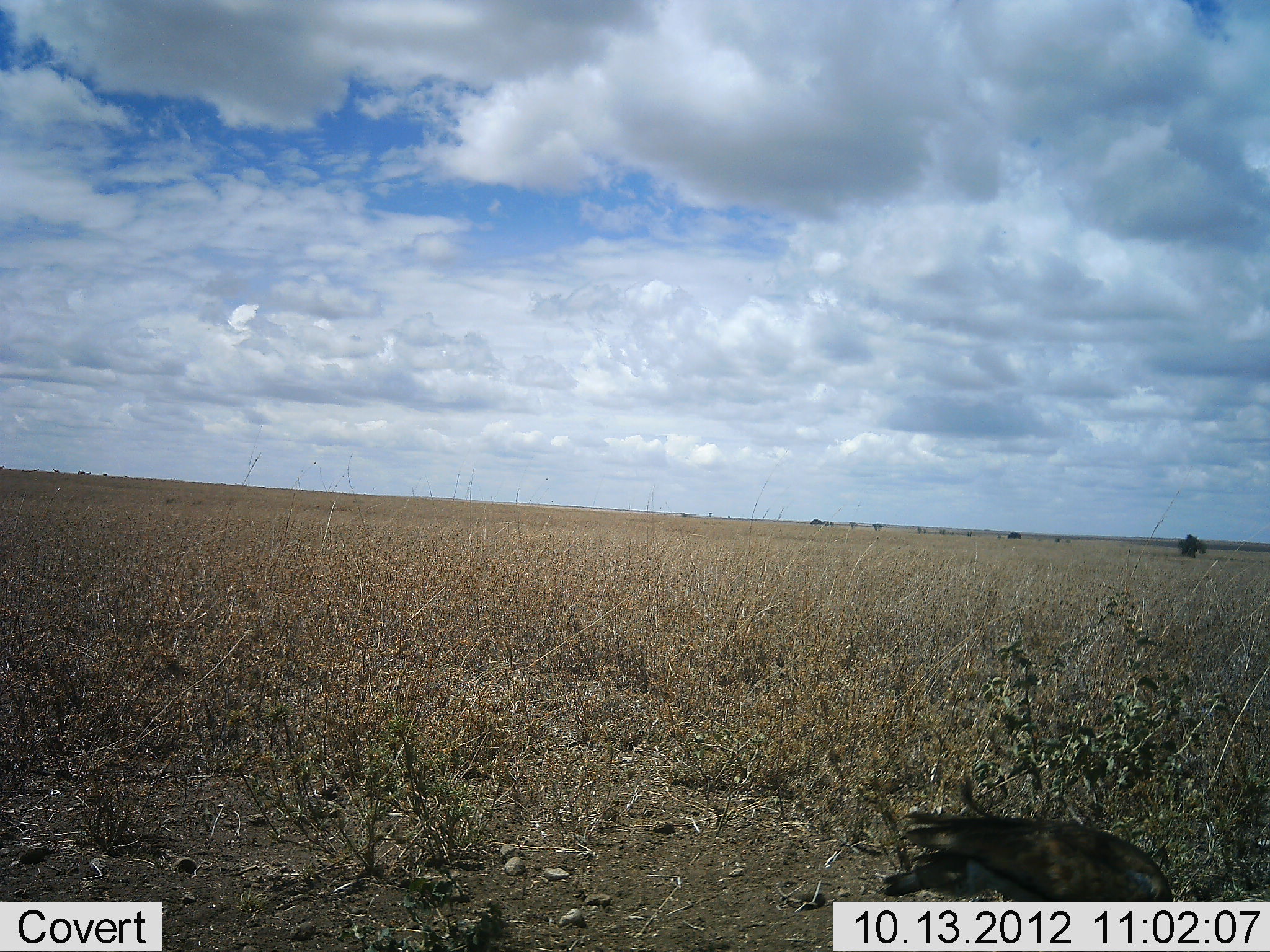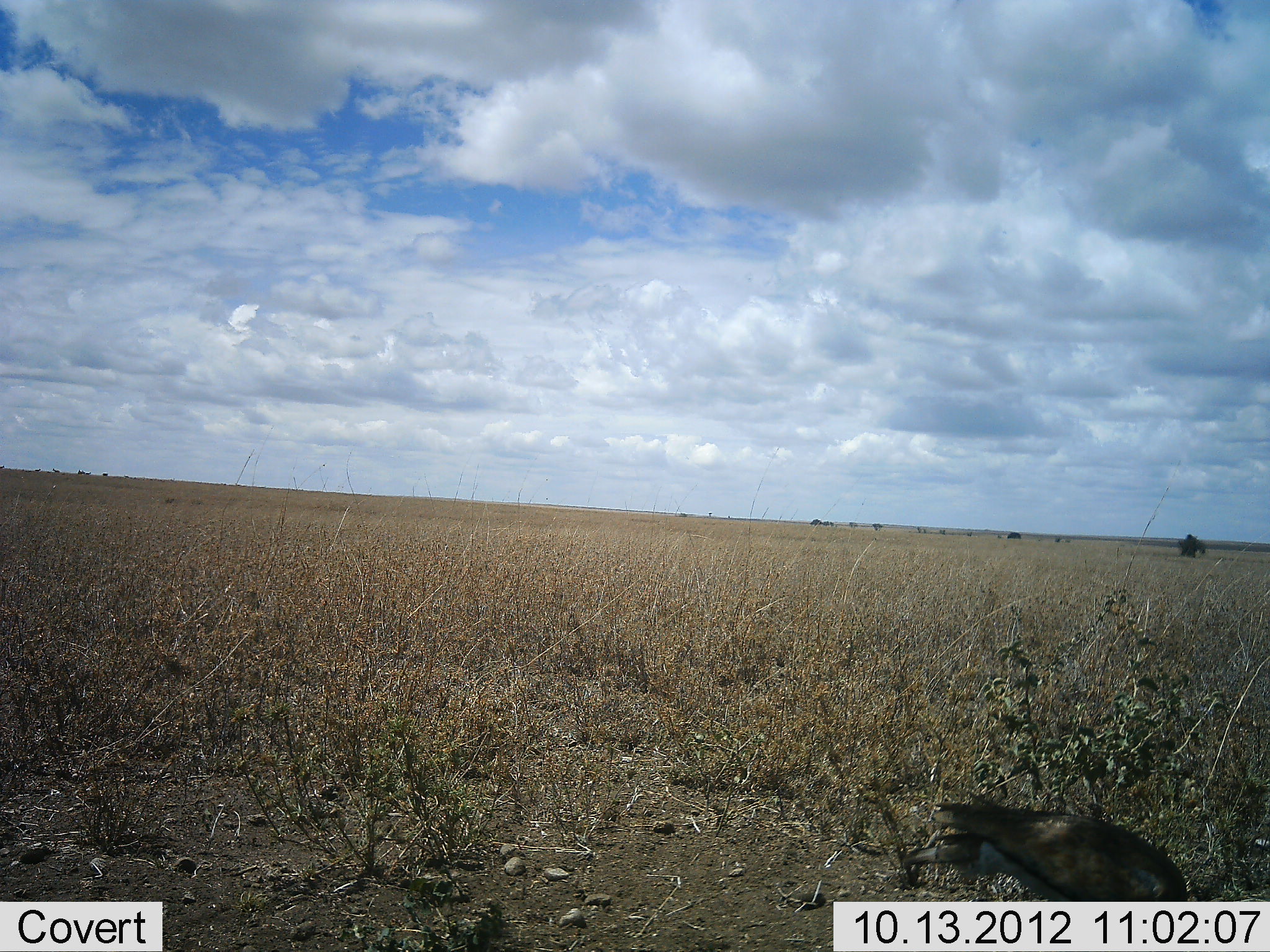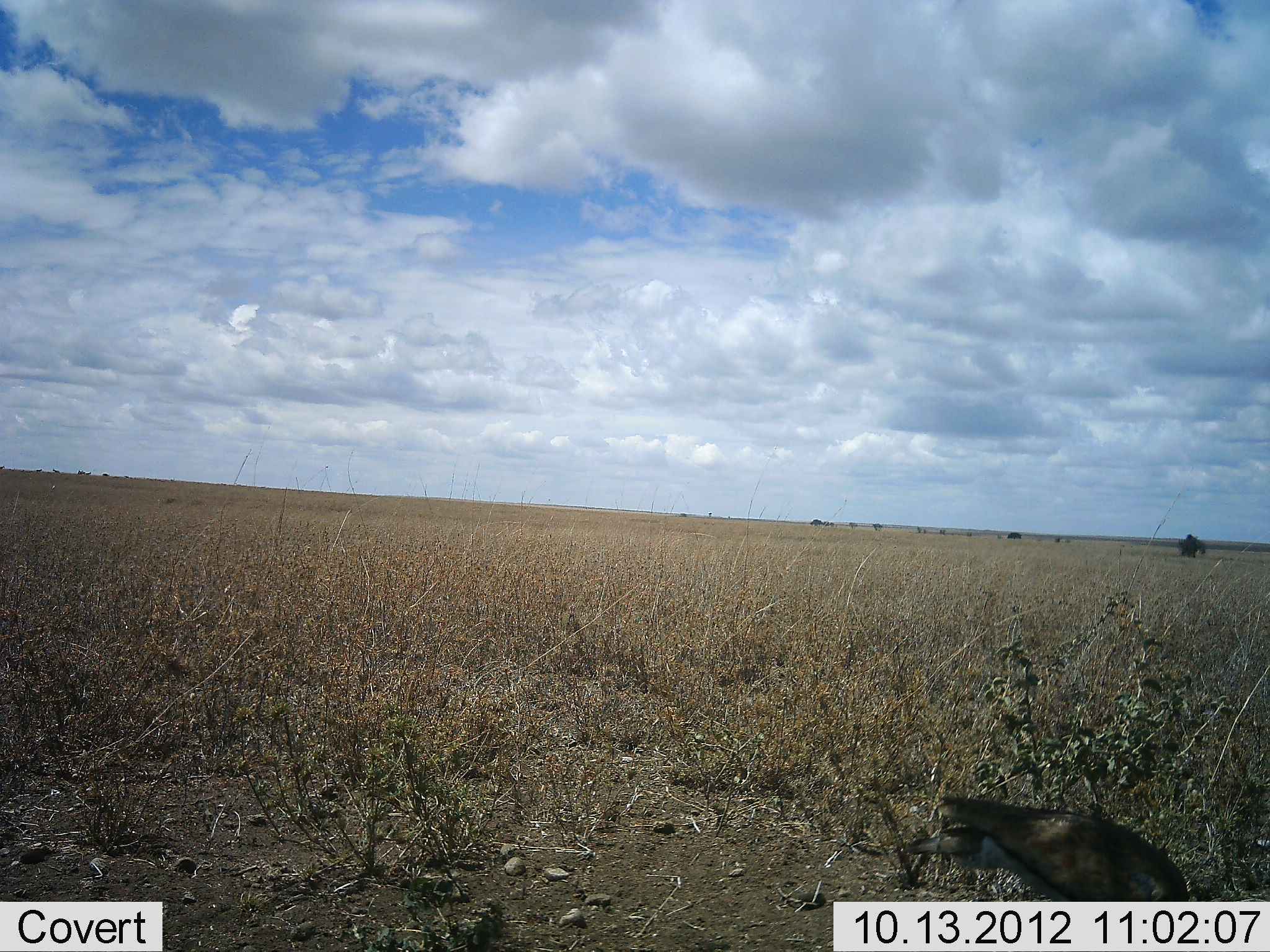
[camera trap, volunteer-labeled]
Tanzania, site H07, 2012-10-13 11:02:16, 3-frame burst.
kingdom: Animalia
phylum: Chordata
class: Aves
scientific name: Aves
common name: bird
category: otherbird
Otherbird (bird) (Aves), count 1. Behavior (volunteer vote fractions): standing 50%, resting 0%, moving 20%, interacting 0%. Young present (vote fraction): 0%. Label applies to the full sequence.